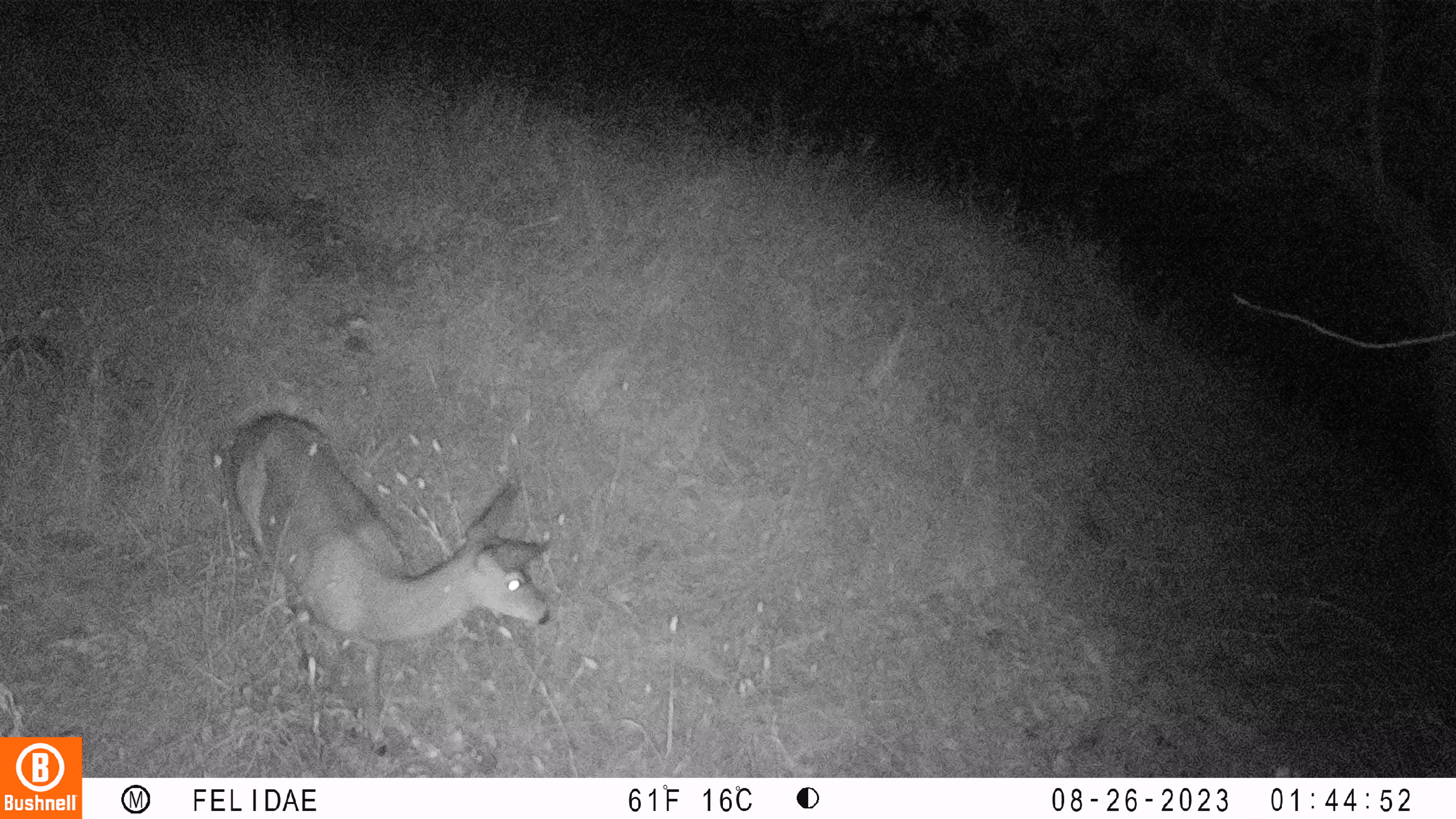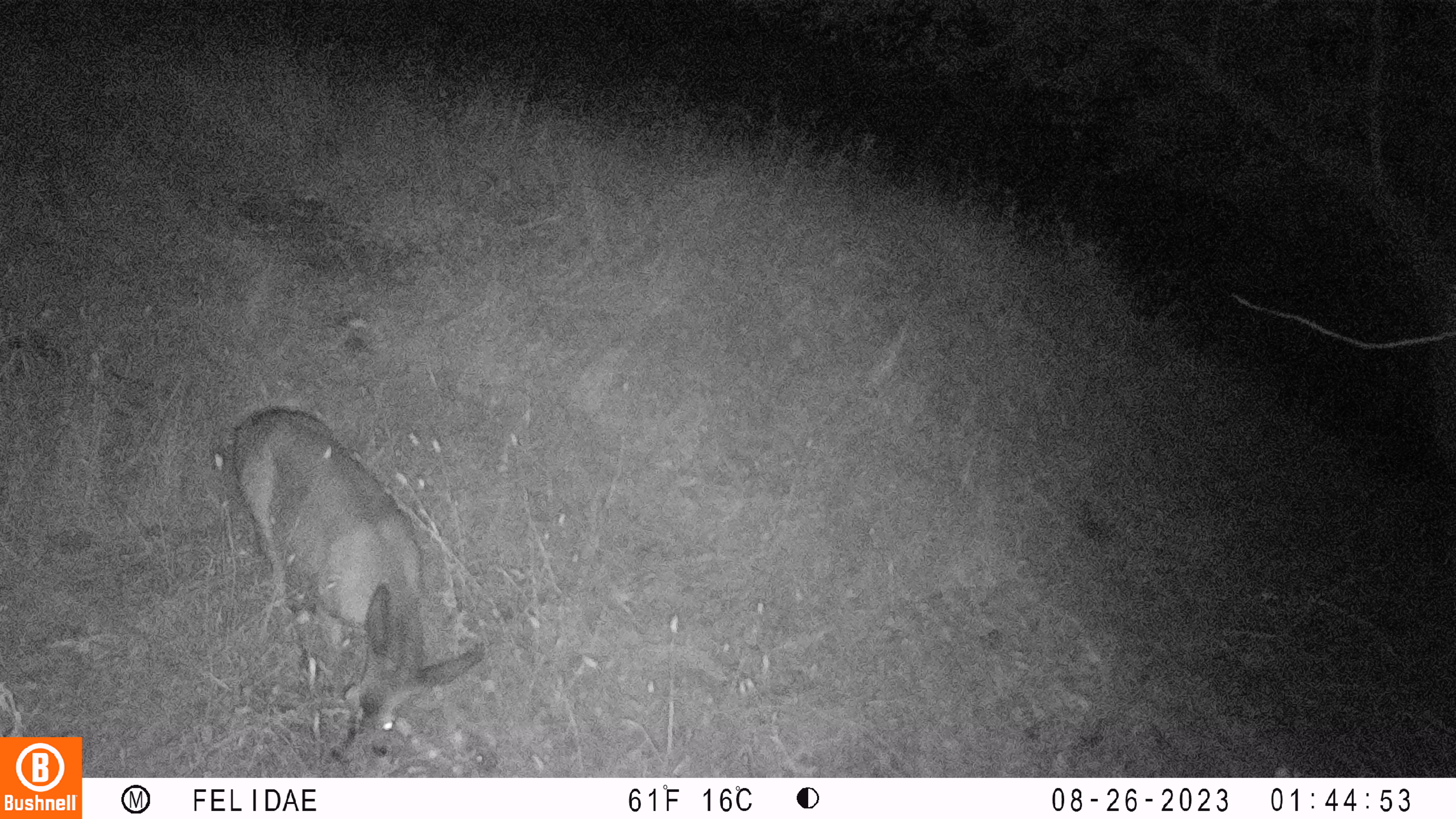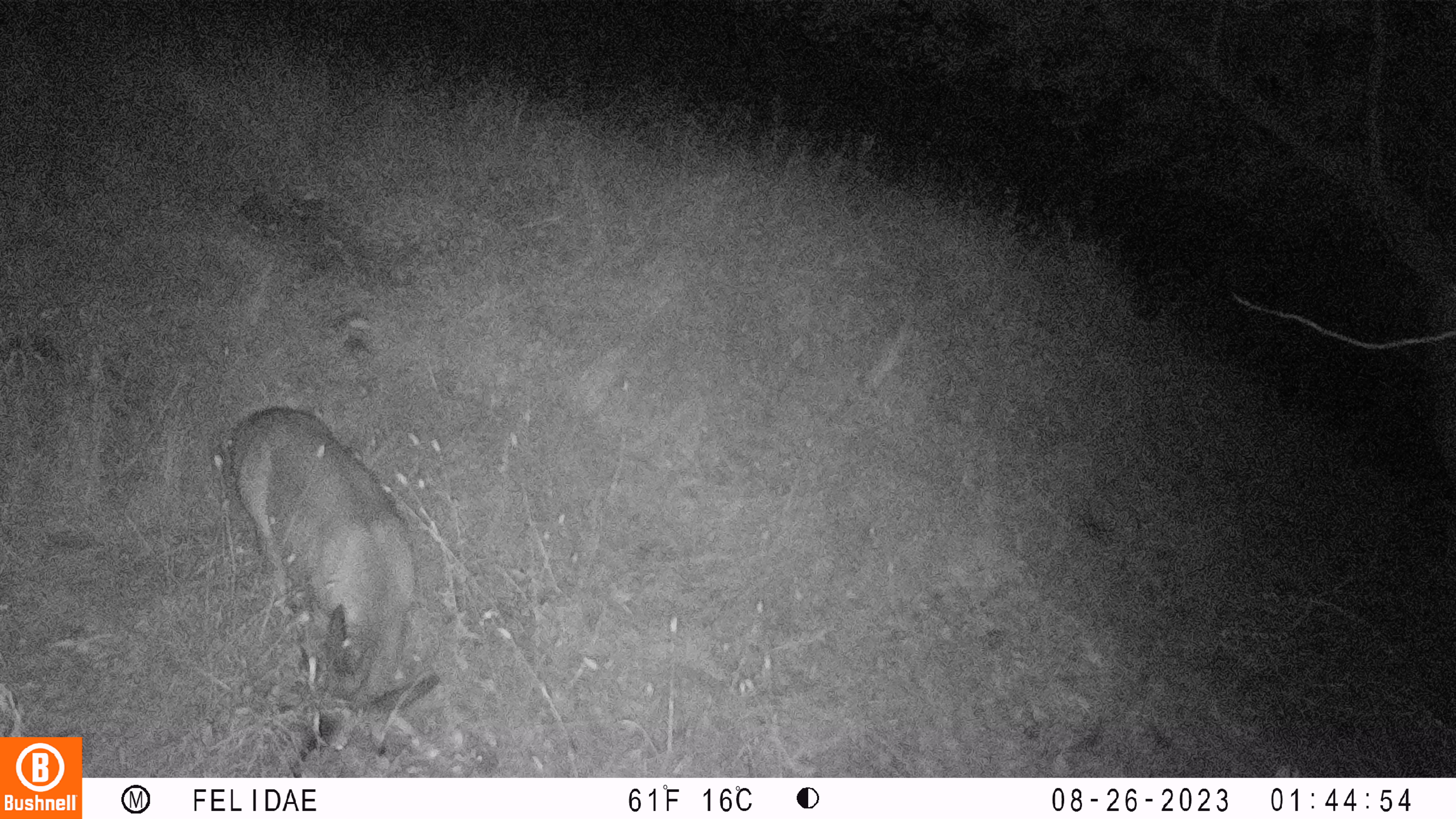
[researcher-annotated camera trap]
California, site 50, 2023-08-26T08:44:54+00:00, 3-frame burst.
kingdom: Animalia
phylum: Chordata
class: Mammalia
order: Artiodactyla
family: Cervidae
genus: Odocoileus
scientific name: Odocoileus hemionus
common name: mule deer